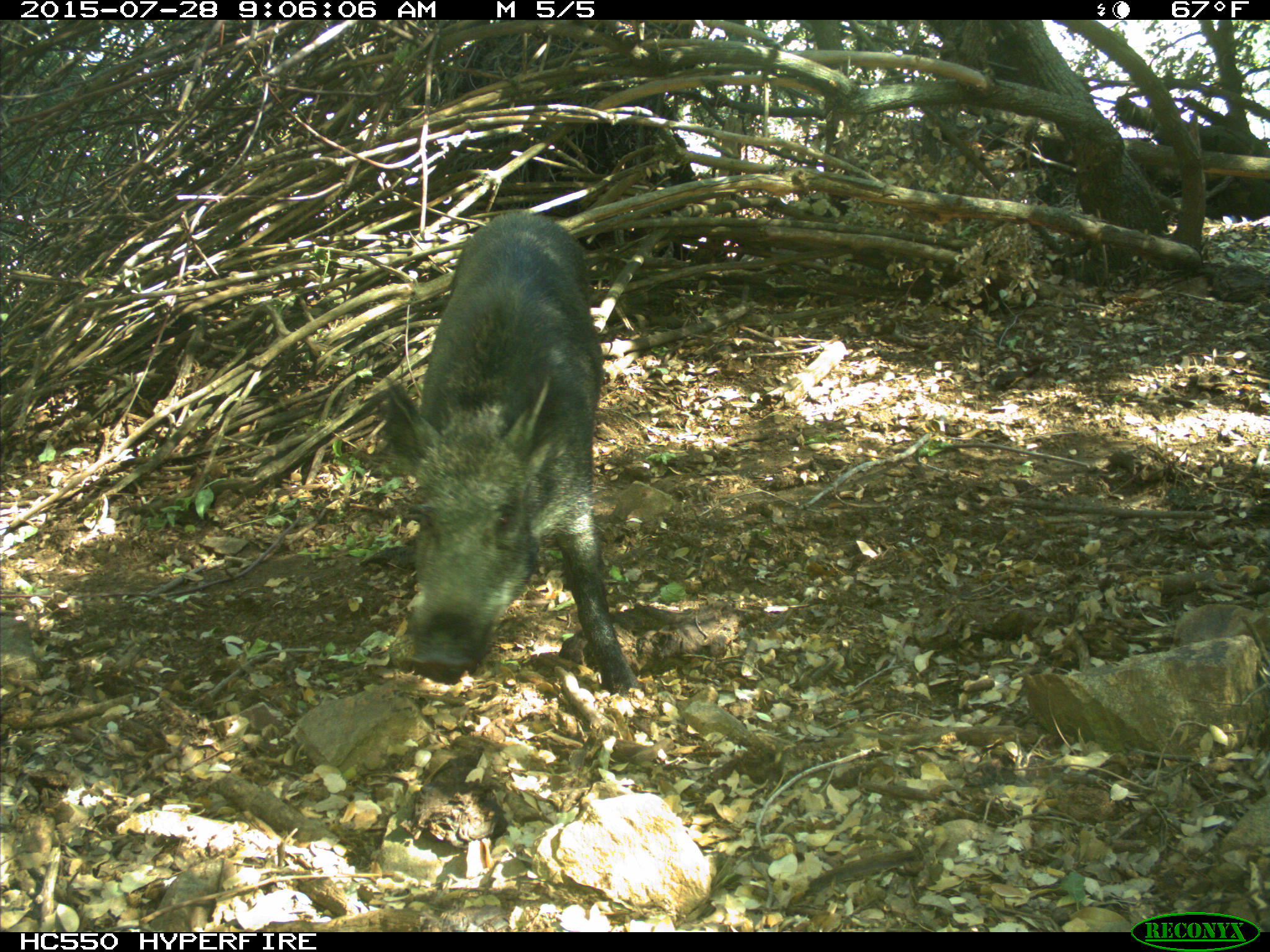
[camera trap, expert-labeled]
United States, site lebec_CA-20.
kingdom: Animalia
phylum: Chordata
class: Mammalia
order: Artiodactyla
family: Suidae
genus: Sus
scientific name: Sus scrofa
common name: wild boar